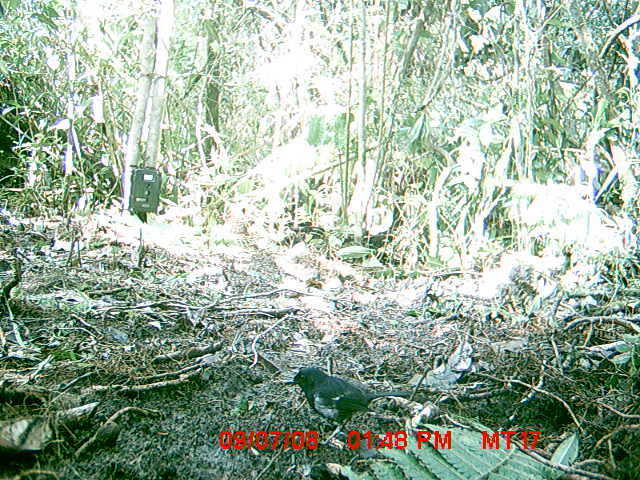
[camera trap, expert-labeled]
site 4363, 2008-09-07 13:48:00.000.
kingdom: Animalia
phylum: Chordata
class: Aves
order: Passeriformes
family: Muscicapidae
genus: Copsychus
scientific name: Copsychus albospecularis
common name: madagascar magpie-robin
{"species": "Copsychus albospecularis (madagascar magpie-robin)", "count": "1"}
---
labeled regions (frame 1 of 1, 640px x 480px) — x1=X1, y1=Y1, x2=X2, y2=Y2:
copsychus albospecularis: x1=282, y1=366, x2=412, y2=445